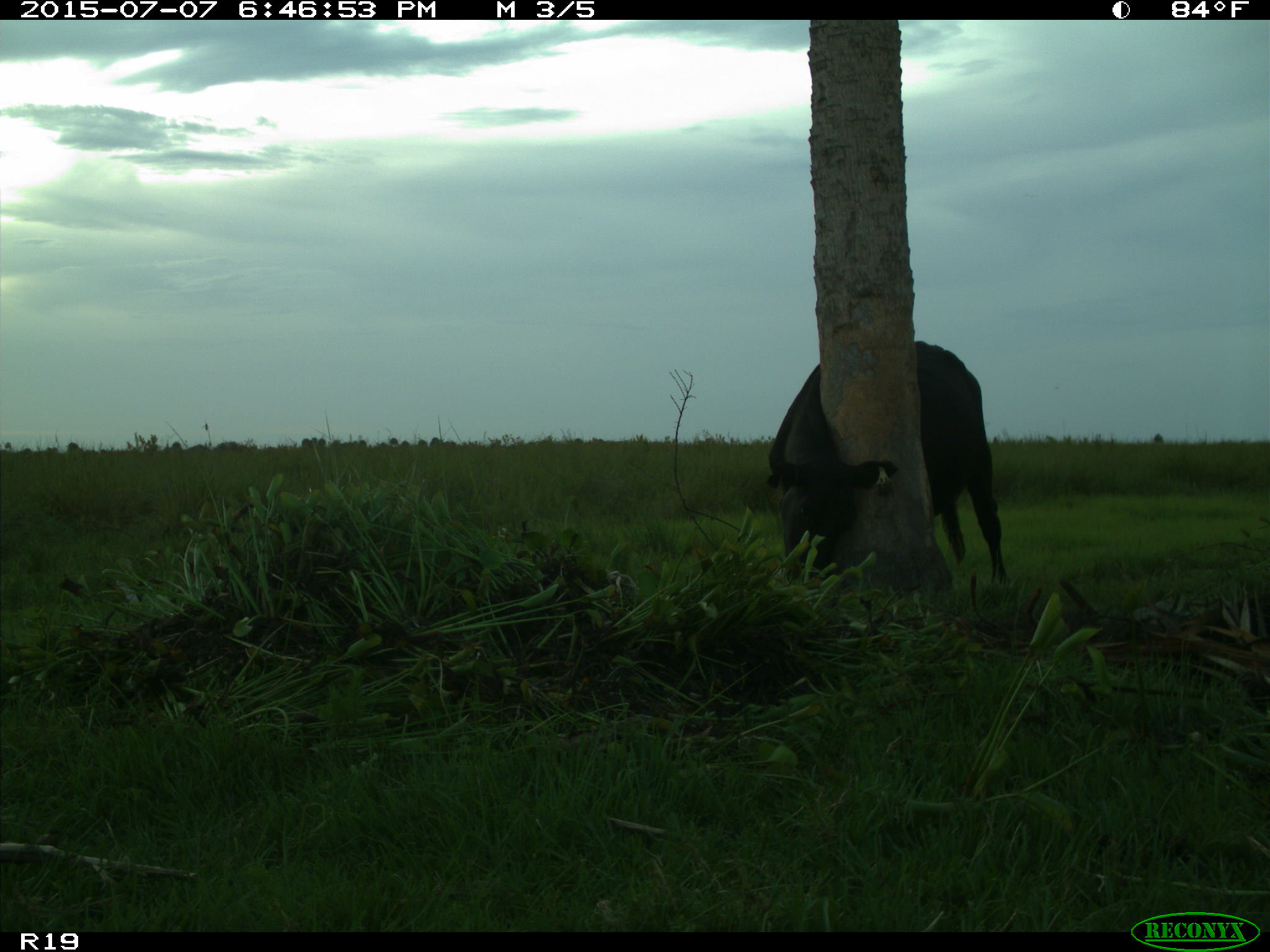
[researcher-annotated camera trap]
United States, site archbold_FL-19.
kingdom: Animalia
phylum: Chordata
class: Mammalia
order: Artiodactyla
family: Bovidae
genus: Bos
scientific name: Bos taurus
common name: domestic cow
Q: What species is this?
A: Bos taurus (domestic cow).